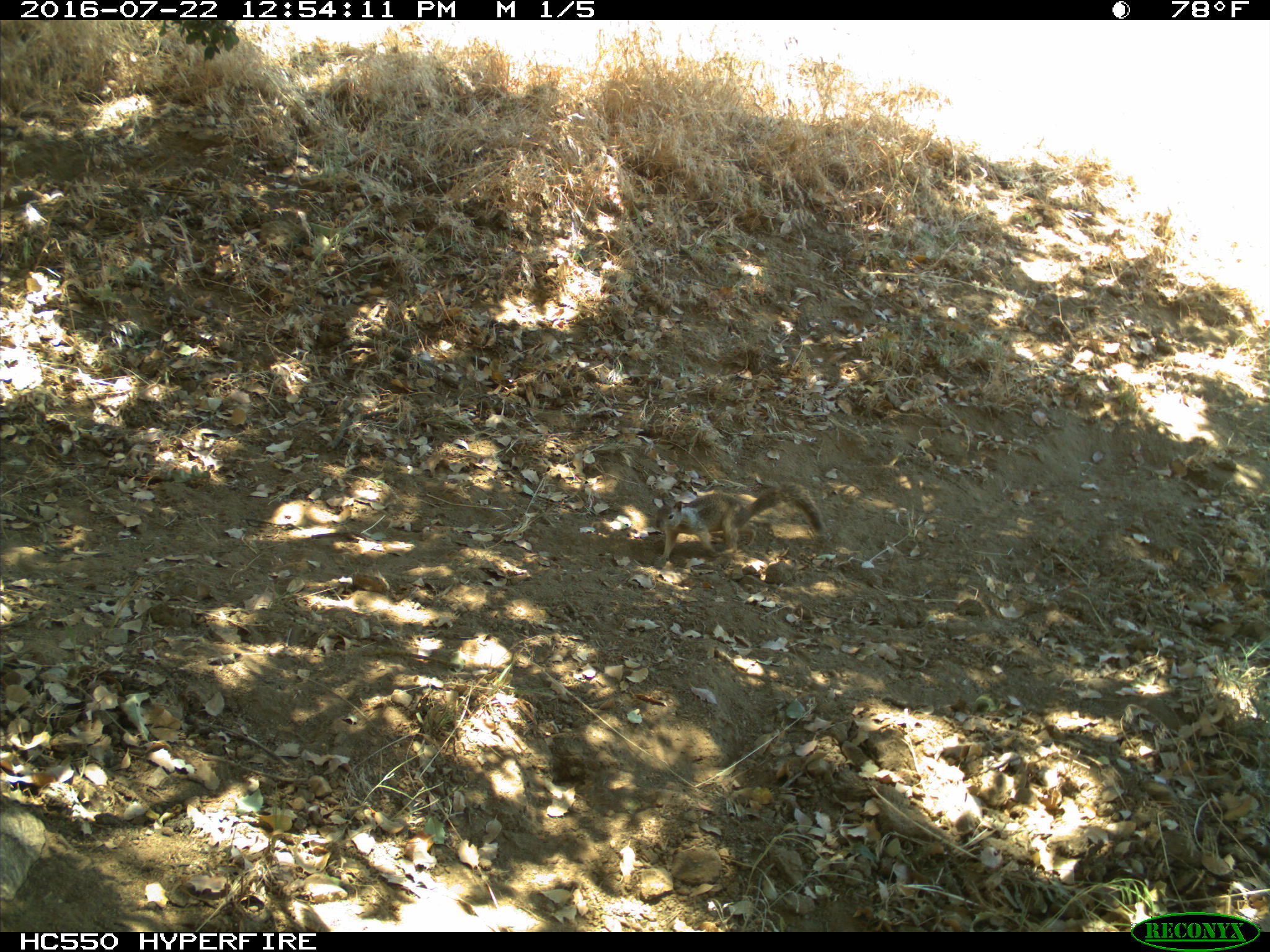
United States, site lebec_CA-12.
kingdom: Animalia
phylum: Chordata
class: Mammalia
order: Rodentia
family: Sciuridae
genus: Otospermophilus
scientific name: Otospermophilus beecheyi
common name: california ground squirrel